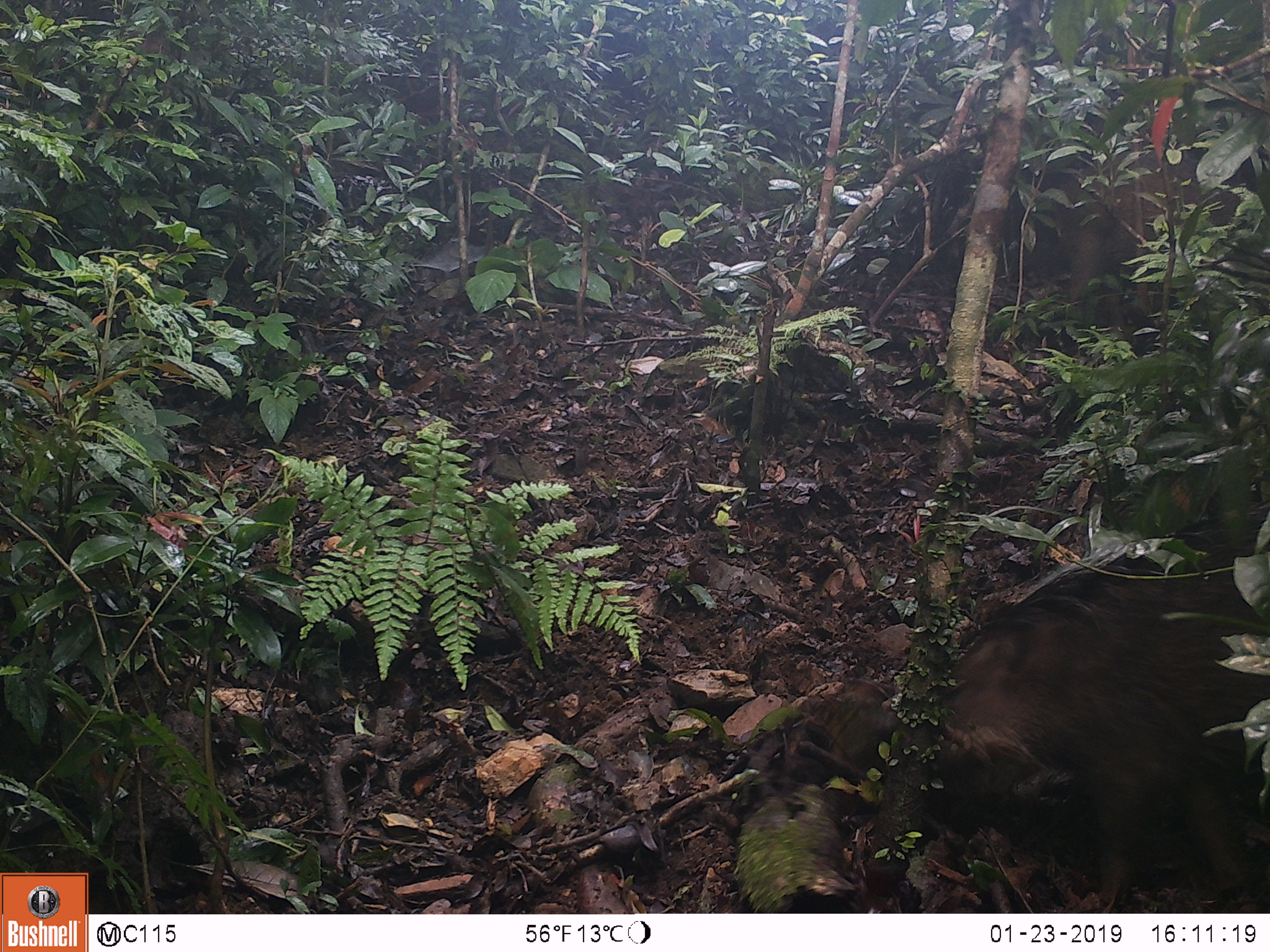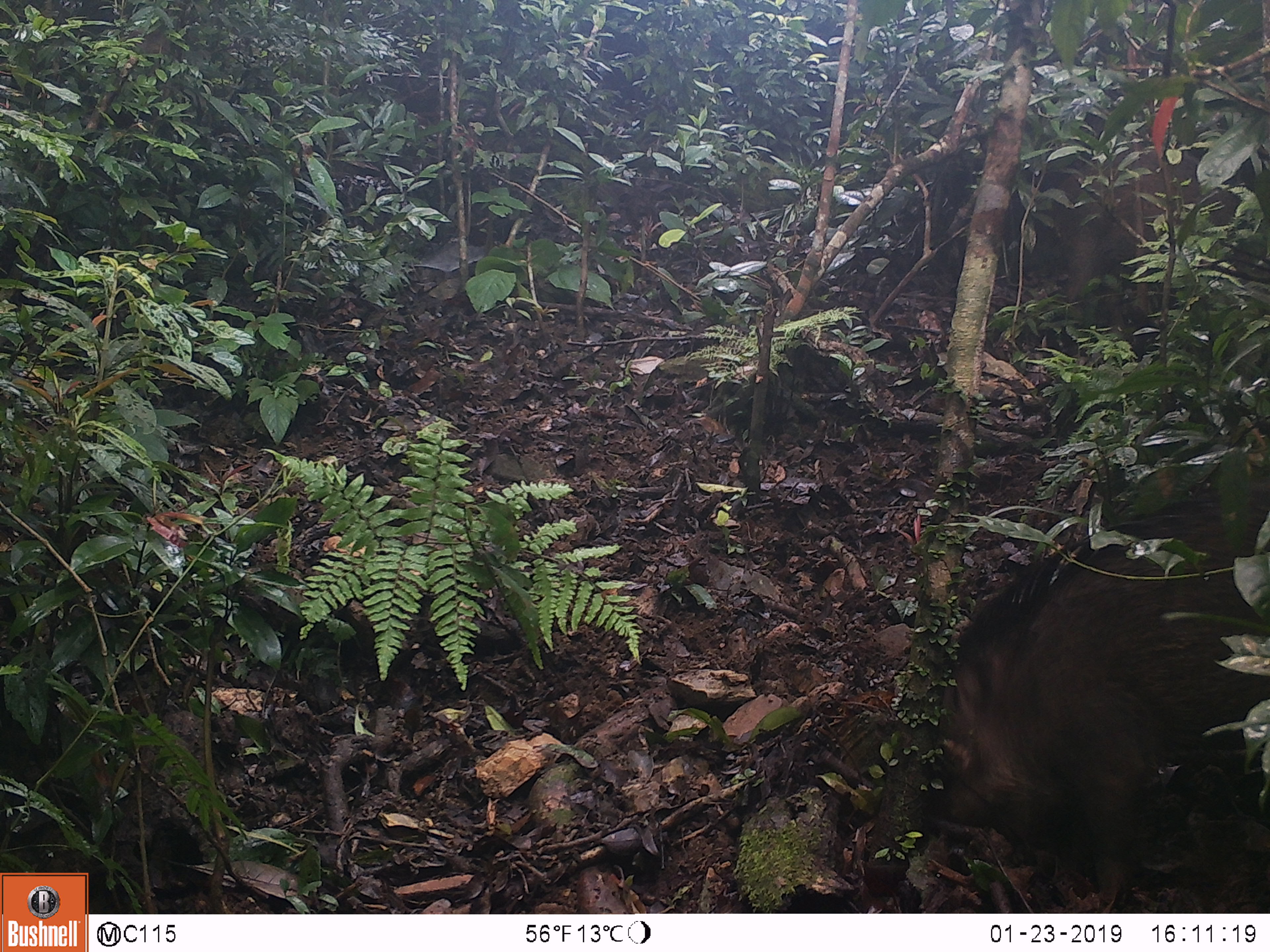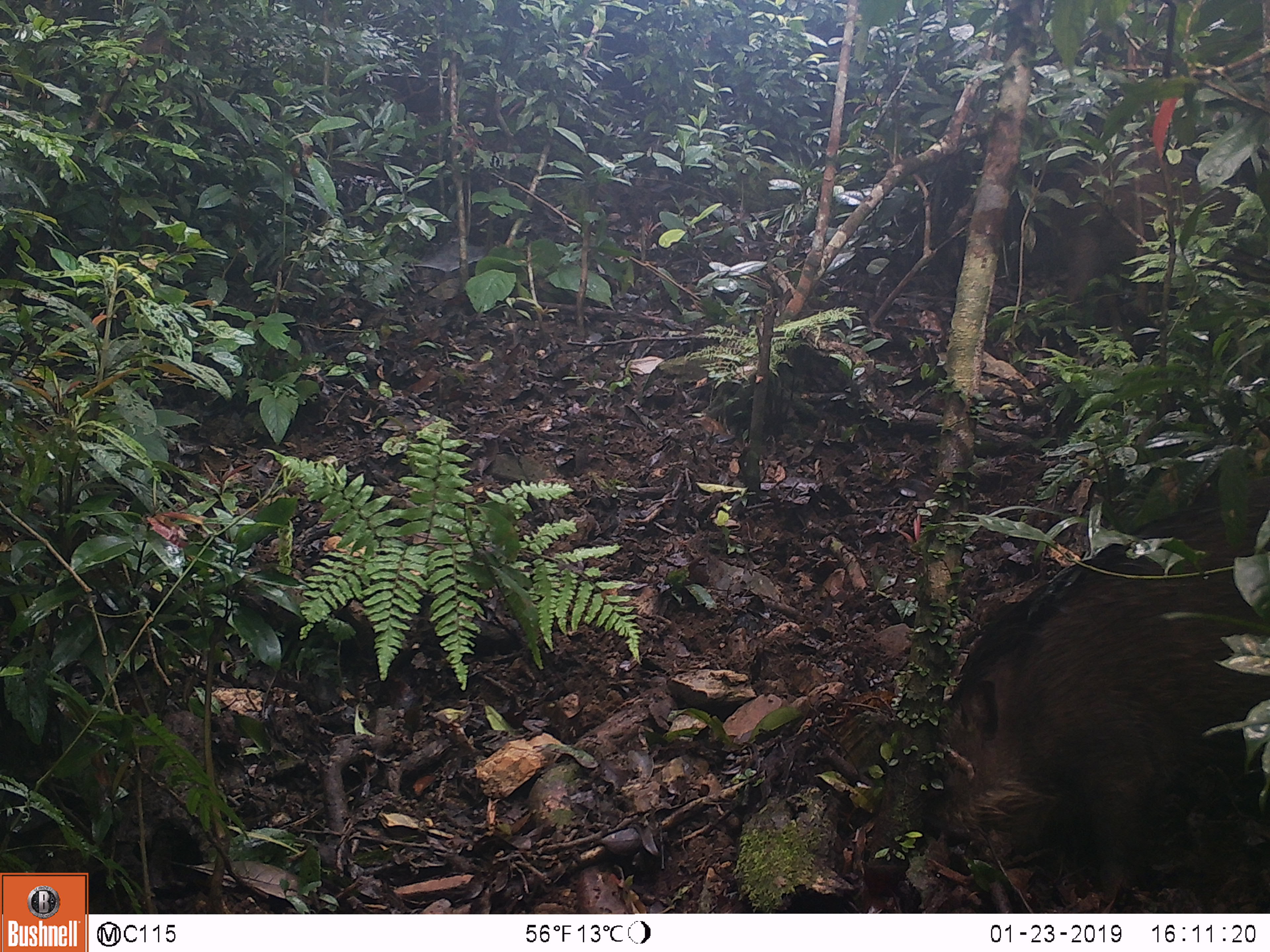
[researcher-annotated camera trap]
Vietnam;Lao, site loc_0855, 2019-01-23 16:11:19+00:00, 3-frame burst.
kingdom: Animalia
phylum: Chordata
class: Mammalia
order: Artiodactyla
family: Suidae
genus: Sus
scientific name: Sus scrofa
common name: eurasian wild pig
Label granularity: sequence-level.